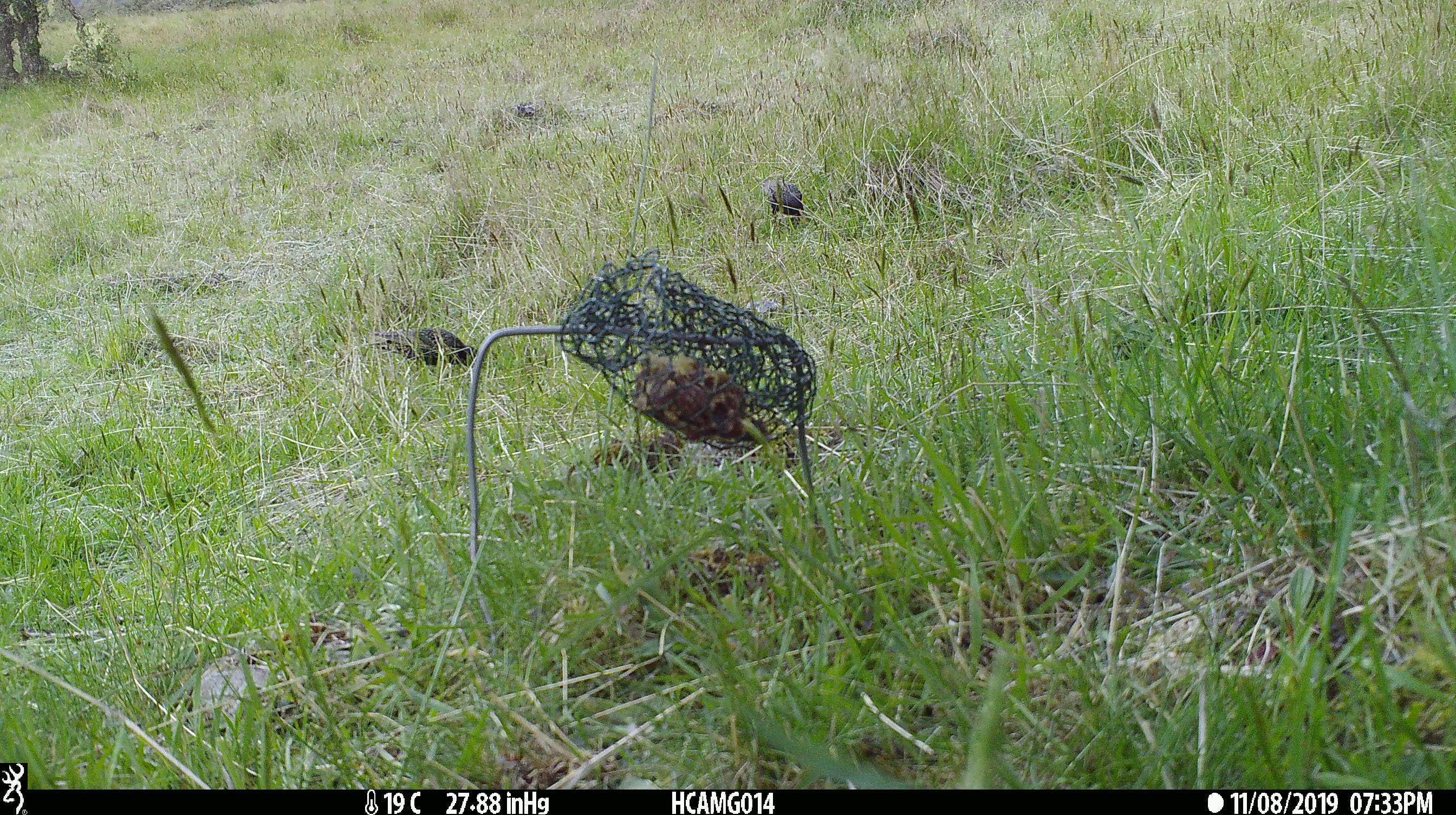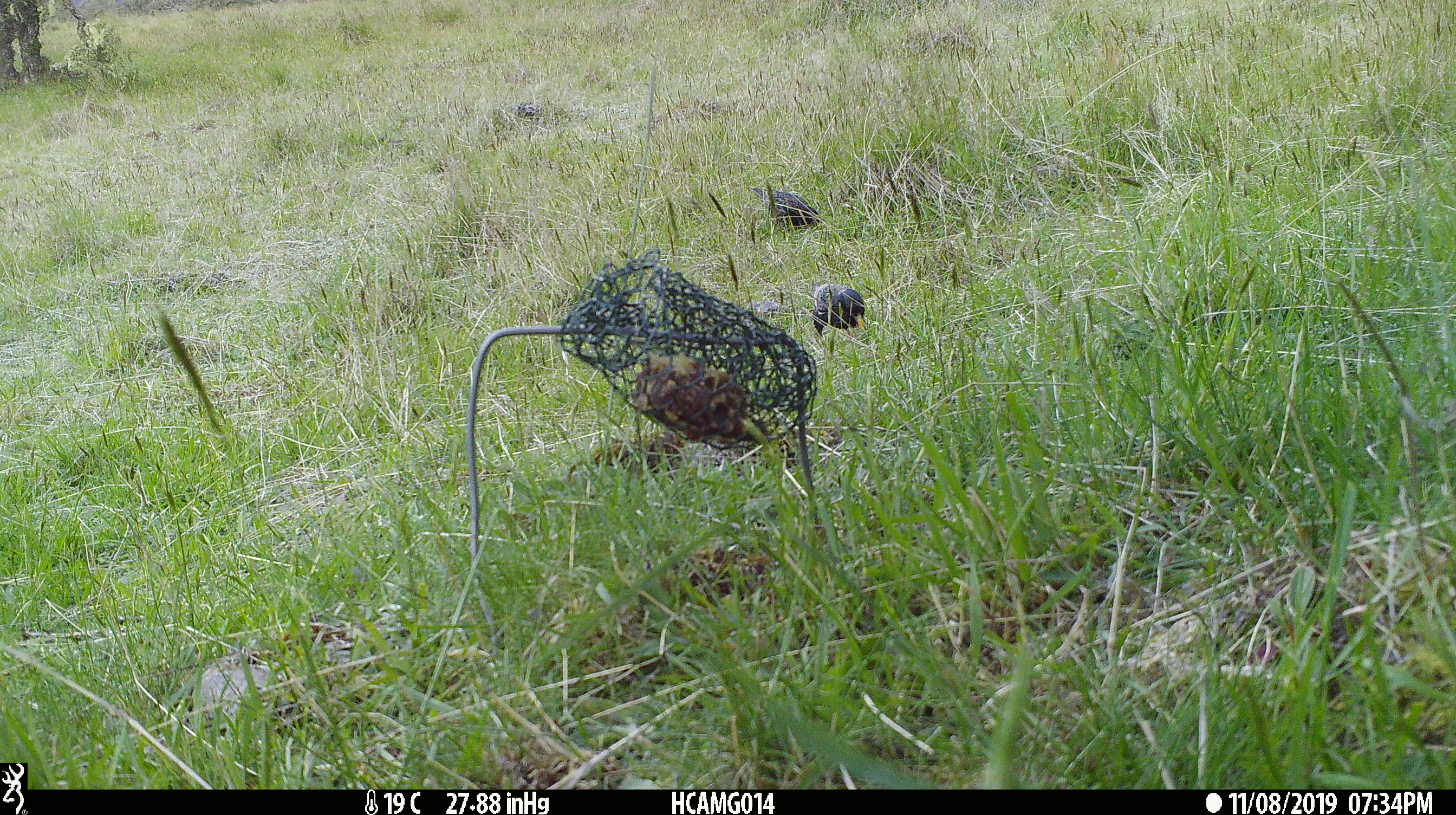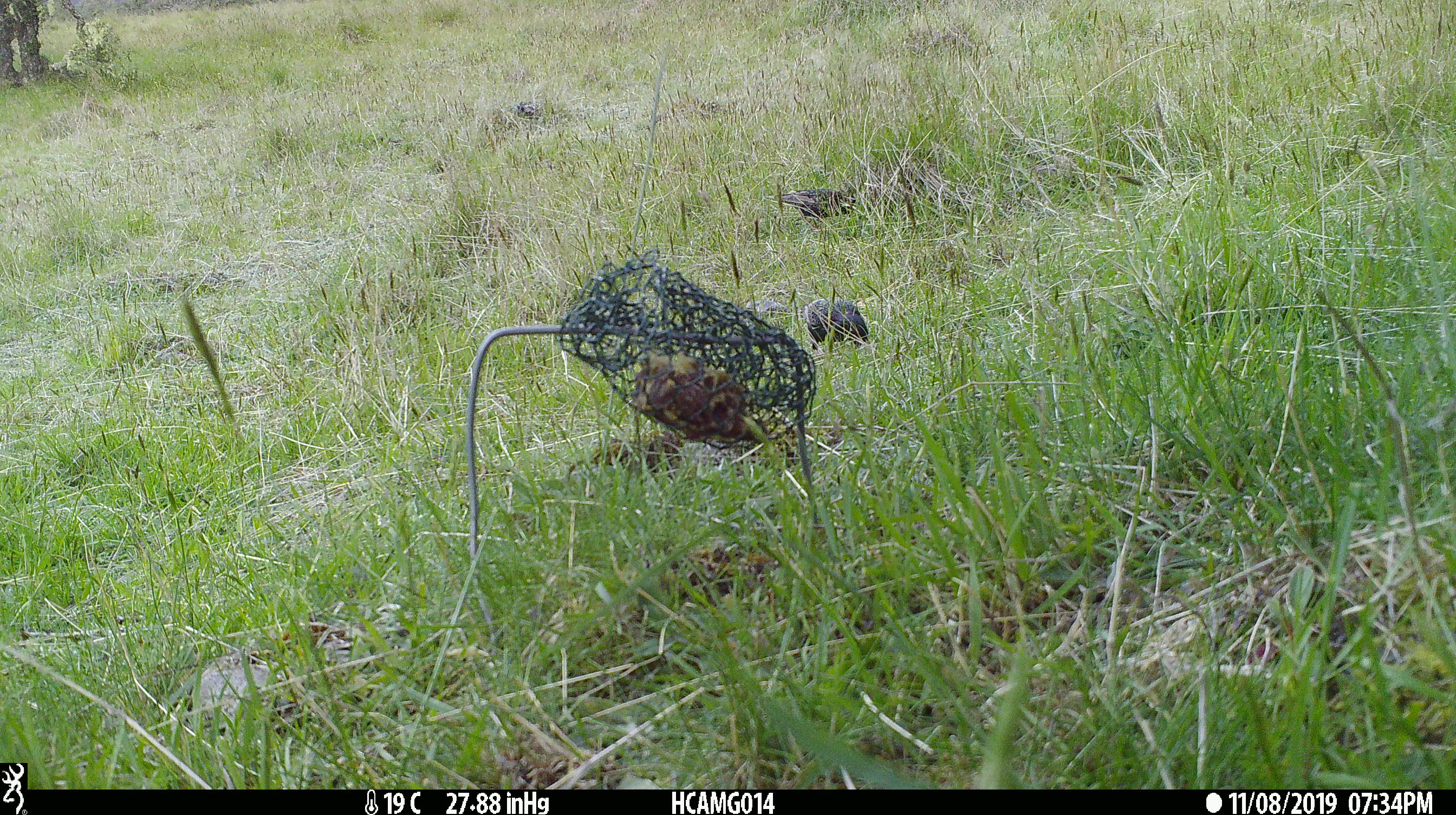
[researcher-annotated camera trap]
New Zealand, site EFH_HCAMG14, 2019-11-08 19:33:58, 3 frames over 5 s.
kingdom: Animalia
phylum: Chordata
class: Aves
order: Passeriformes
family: Sturnidae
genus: Sturnus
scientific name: Sturnus vulgaris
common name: european starling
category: starling